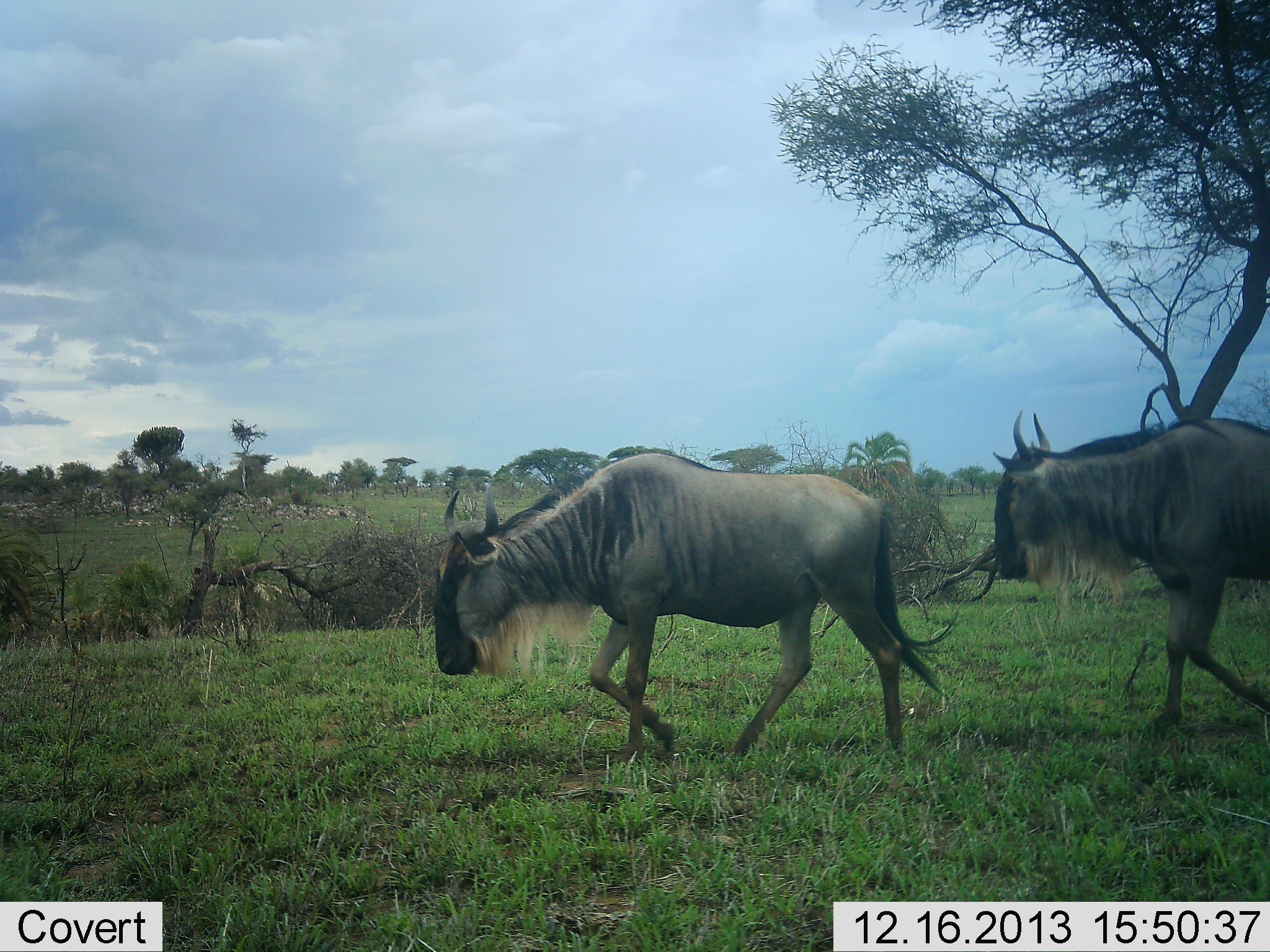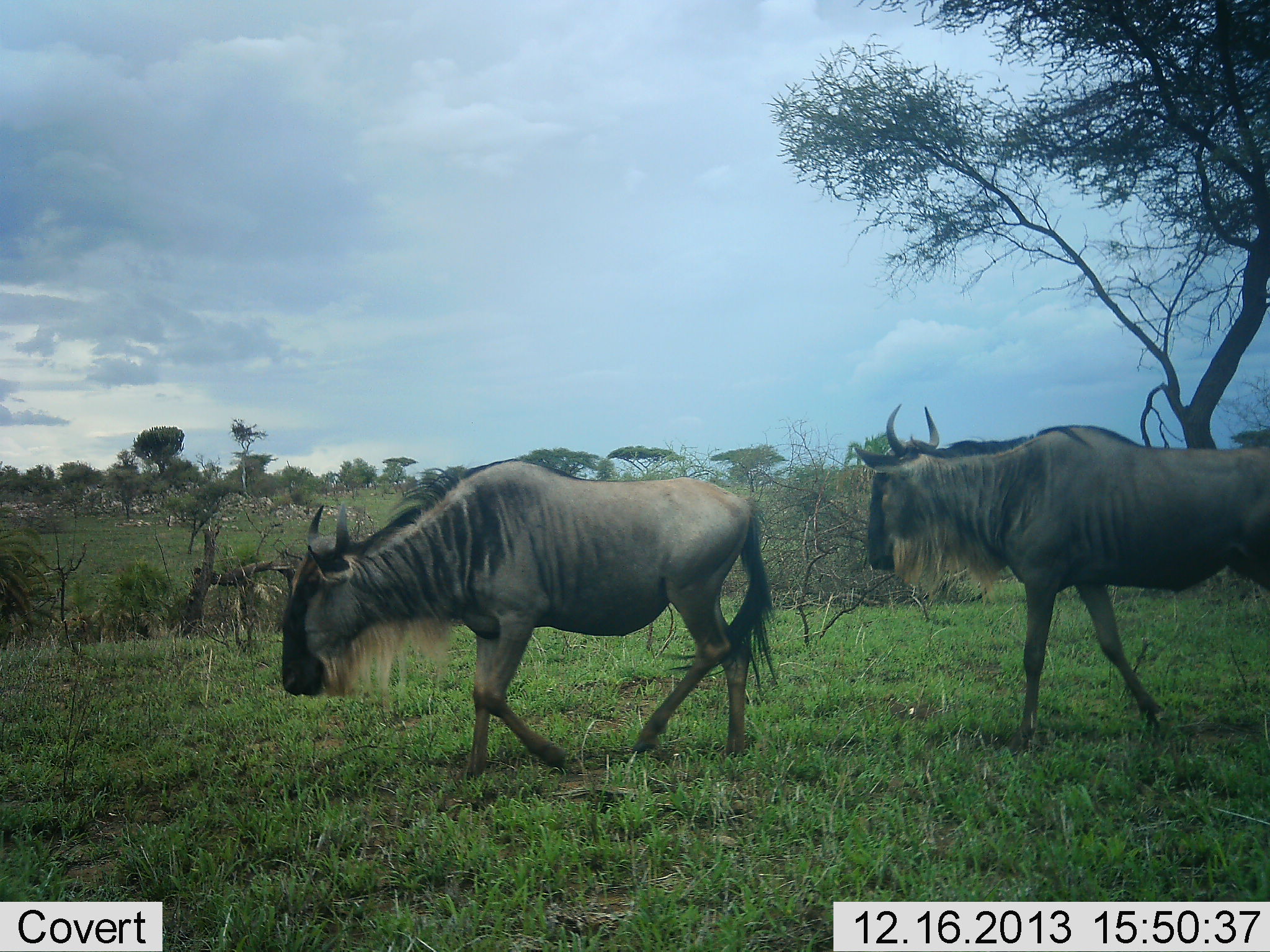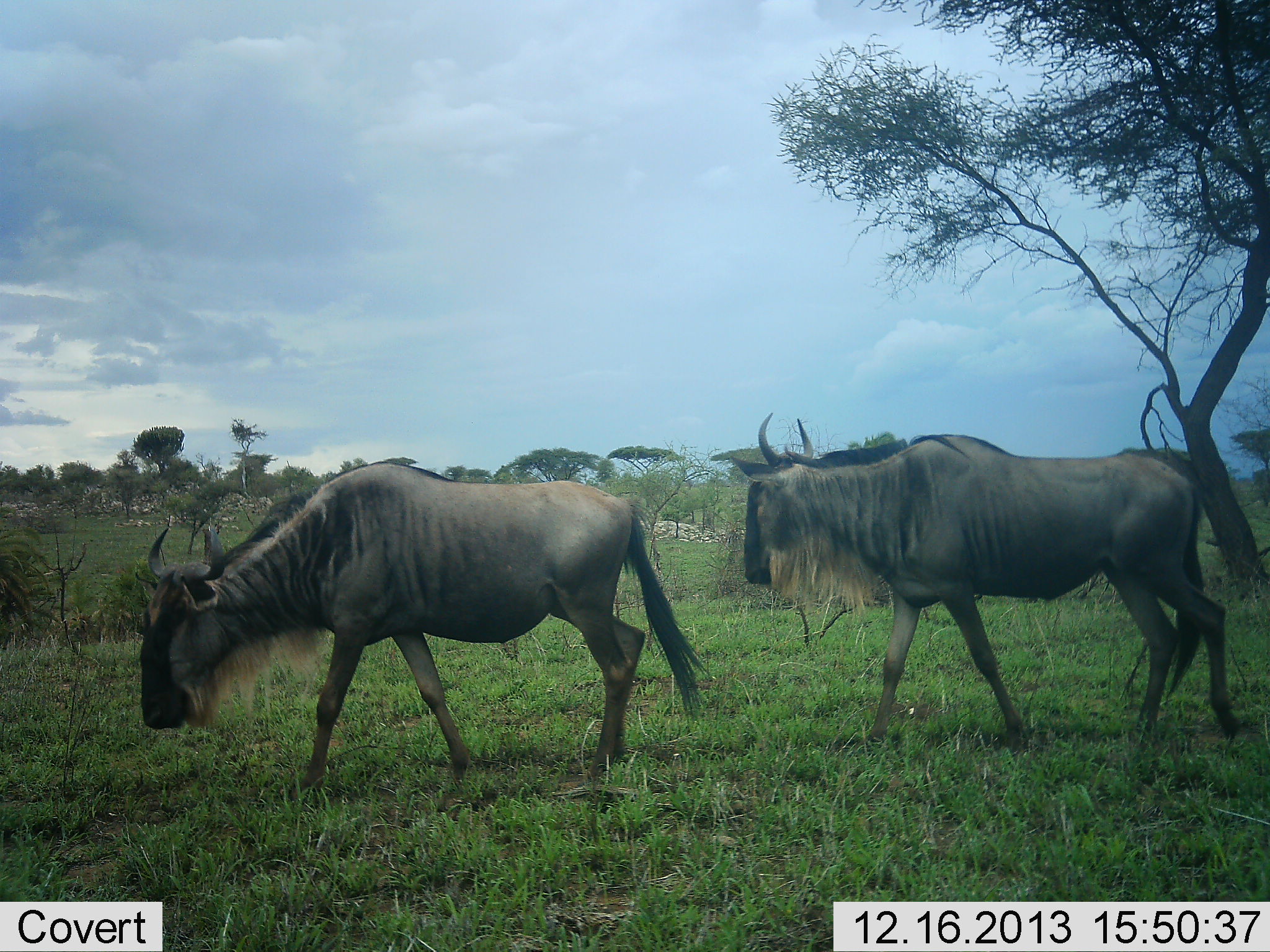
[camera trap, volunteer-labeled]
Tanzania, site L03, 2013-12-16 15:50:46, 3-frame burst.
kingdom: Animalia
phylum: Chordata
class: Mammalia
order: Artiodactyla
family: Bovidae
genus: Connochaetes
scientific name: Connochaetes taurinus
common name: blue wildebeest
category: wildebeest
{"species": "wildebeest (blue wildebeest) (Connochaetes taurinus)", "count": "2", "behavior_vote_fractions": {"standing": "6%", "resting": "0%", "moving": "100%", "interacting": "0%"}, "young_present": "0%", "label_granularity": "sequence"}